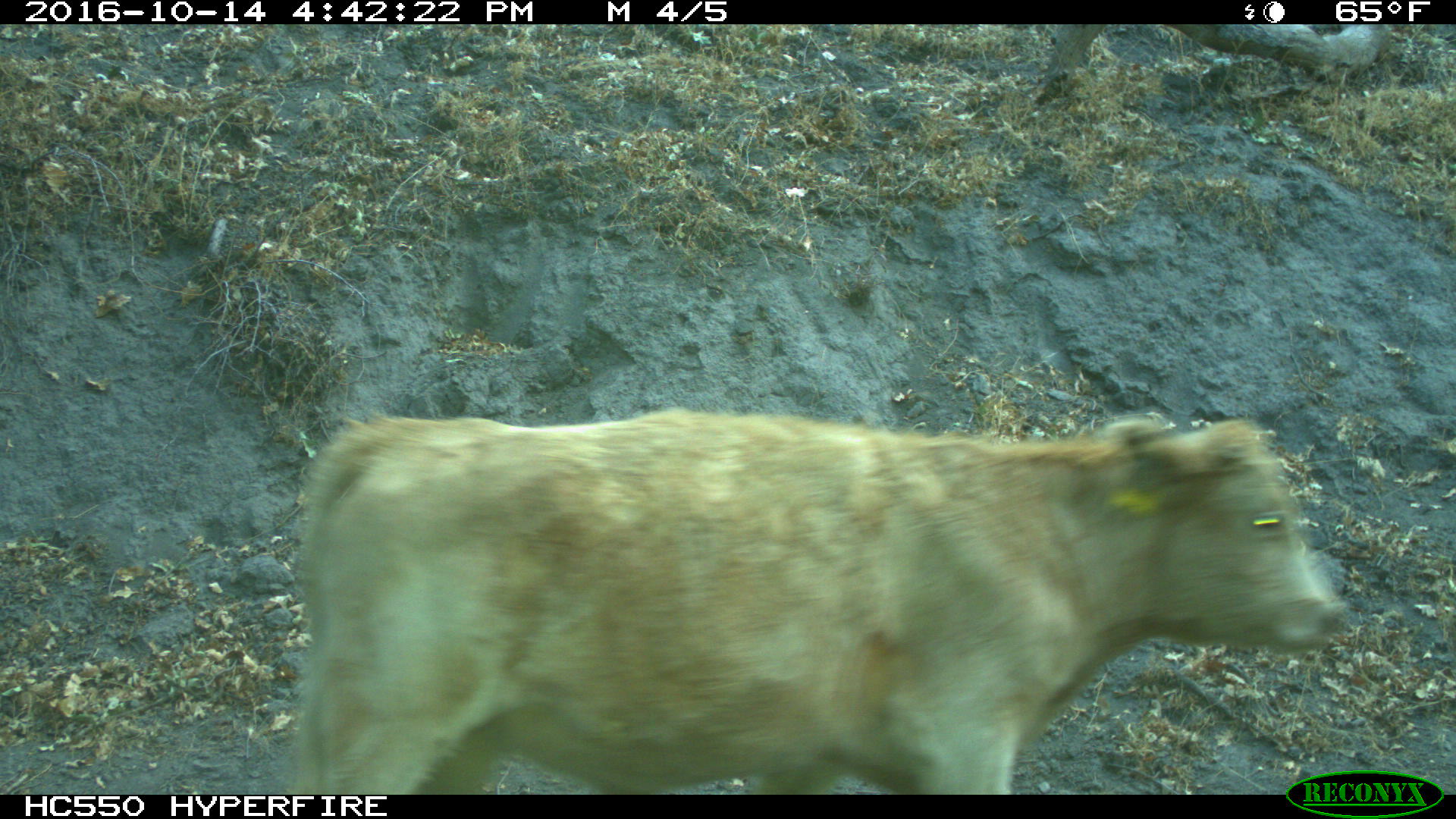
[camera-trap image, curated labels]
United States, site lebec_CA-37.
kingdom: Animalia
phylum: Chordata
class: Mammalia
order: Artiodactyla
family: Bovidae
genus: Bos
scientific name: Bos taurus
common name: domestic cow